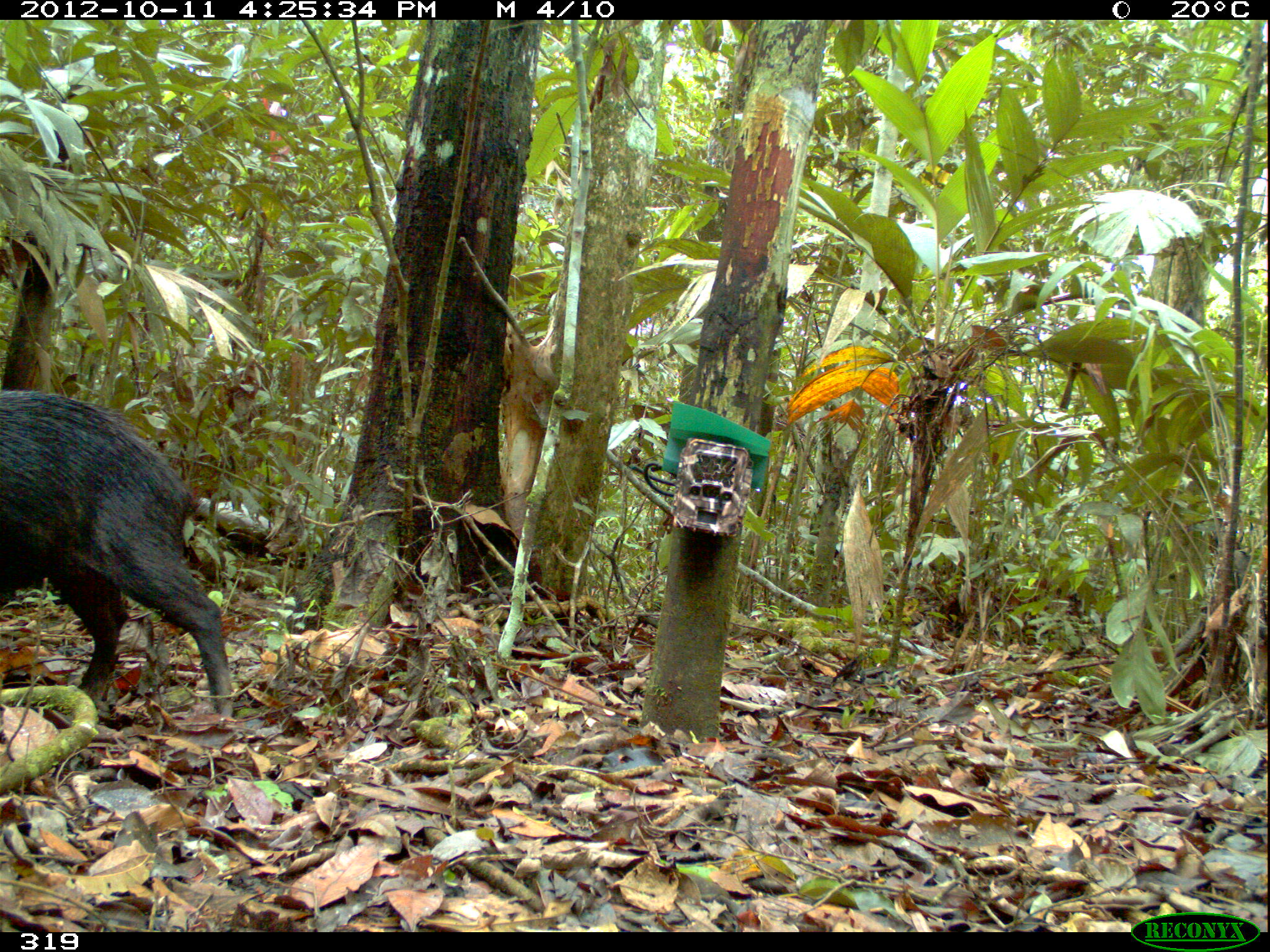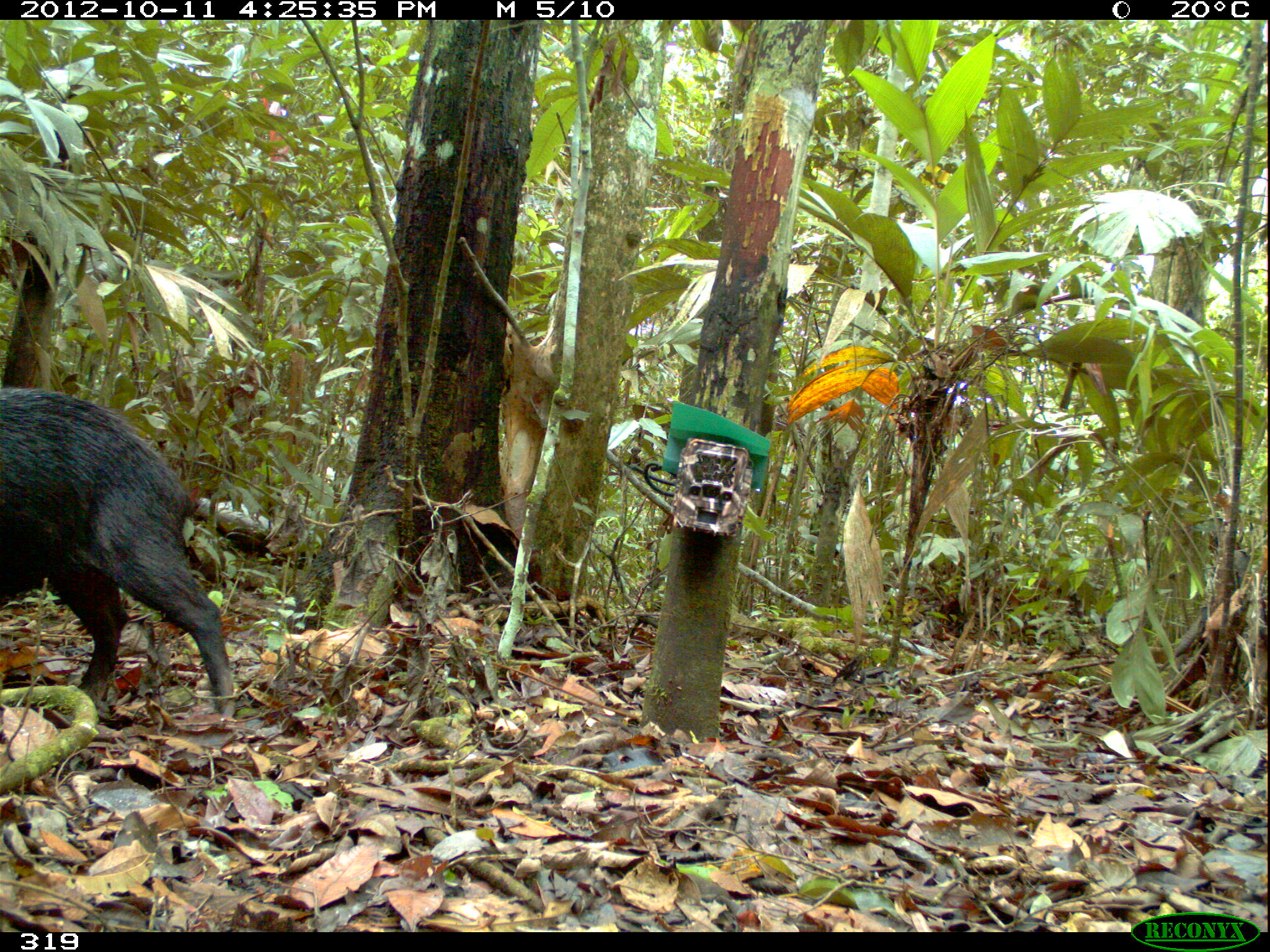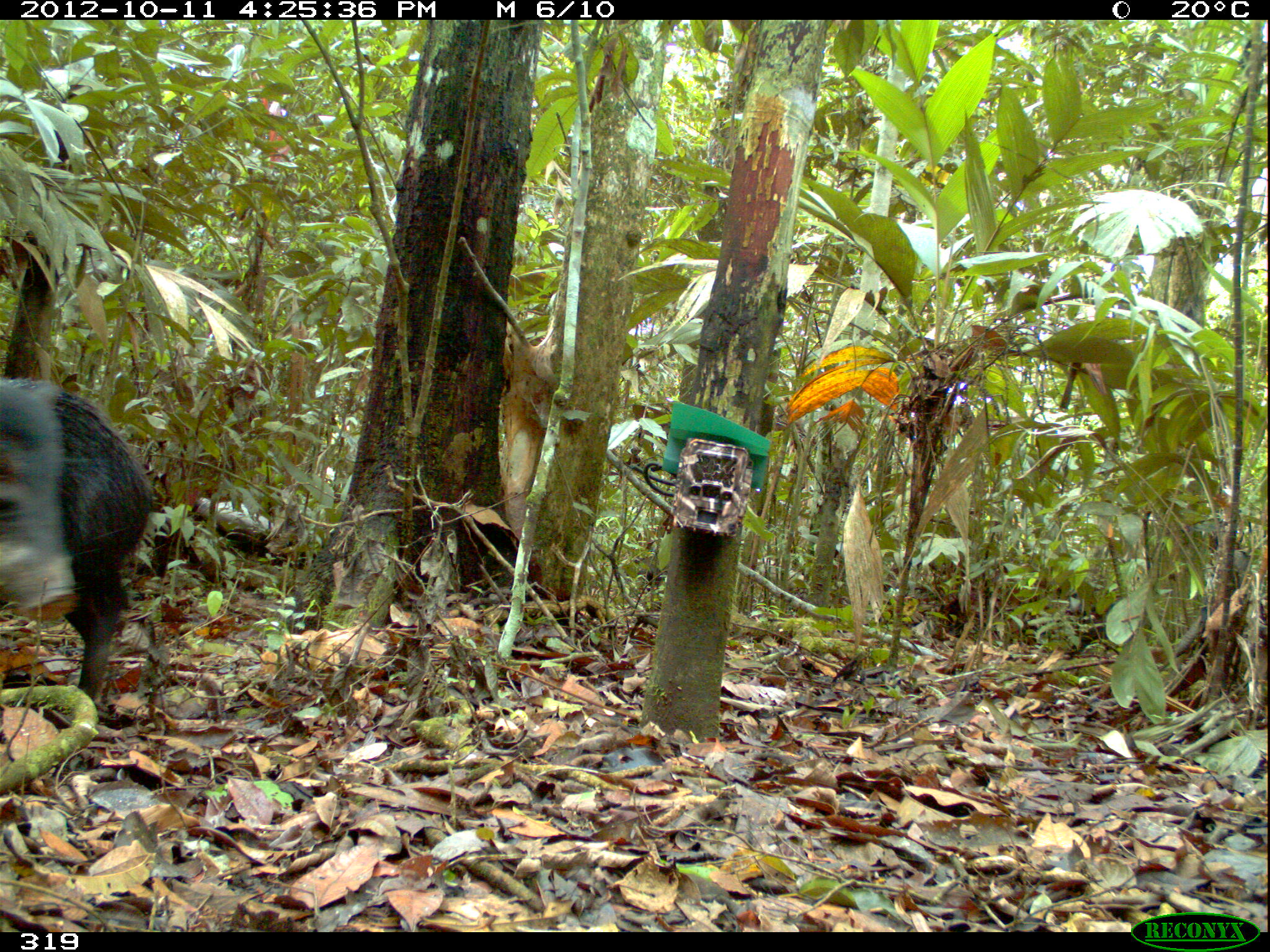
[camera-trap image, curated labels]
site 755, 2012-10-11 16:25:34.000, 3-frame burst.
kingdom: Animalia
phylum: Chordata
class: Mammalia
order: Artiodactyla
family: Tayassuidae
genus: Tayassu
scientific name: Tayassu pecari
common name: white-lipped peccary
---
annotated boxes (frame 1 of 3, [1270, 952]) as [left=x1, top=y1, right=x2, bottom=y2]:
tayassu pecari: [left=0, top=388, right=233, bottom=716]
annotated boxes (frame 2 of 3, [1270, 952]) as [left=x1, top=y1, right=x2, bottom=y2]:
tayassu pecari: [left=0, top=385, right=235, bottom=718]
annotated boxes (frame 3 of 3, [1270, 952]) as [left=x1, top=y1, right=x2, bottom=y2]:
tayassu pecari: [left=0, top=375, right=157, bottom=702]; [left=0, top=377, right=76, bottom=621]